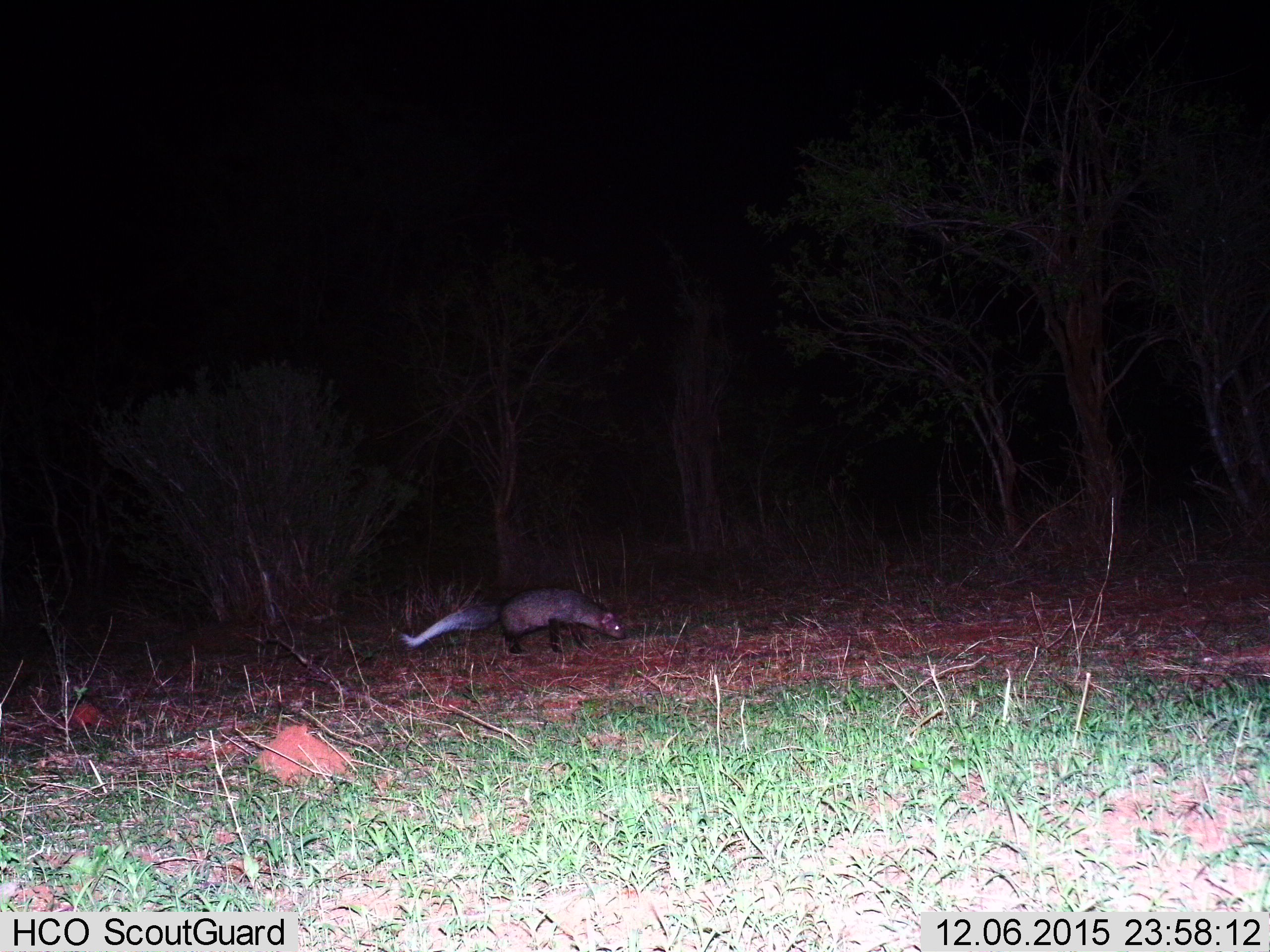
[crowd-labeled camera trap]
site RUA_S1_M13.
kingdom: Animalia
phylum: Chordata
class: Mammalia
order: Carnivora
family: Herpestidae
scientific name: Herpestidae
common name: mongoose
Mongoose (Herpestidae), count 1. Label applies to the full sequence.